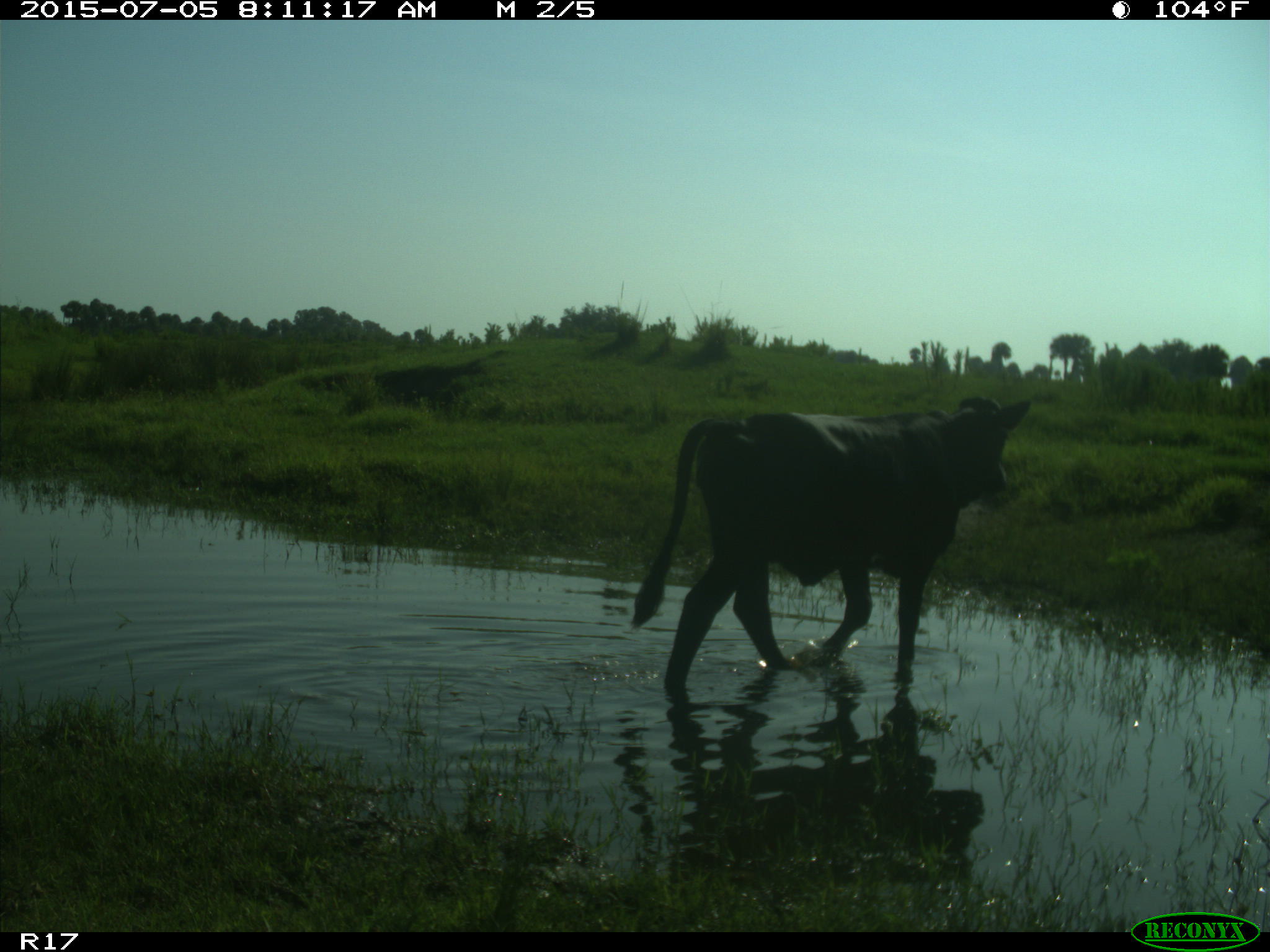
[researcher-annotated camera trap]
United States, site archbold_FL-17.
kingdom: Animalia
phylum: Chordata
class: Mammalia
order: Artiodactyla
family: Bovidae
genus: Bos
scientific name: Bos taurus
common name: domestic cow